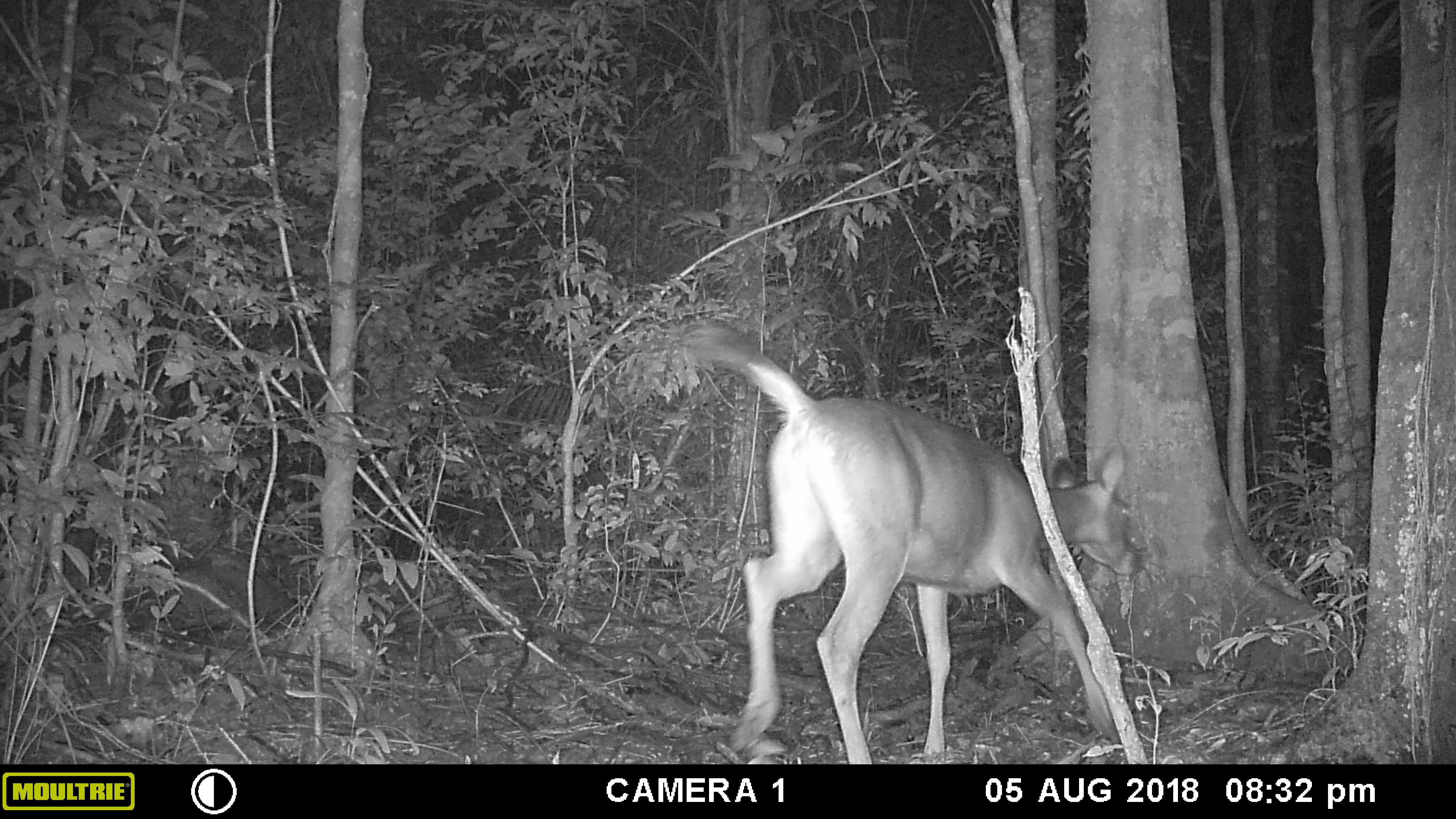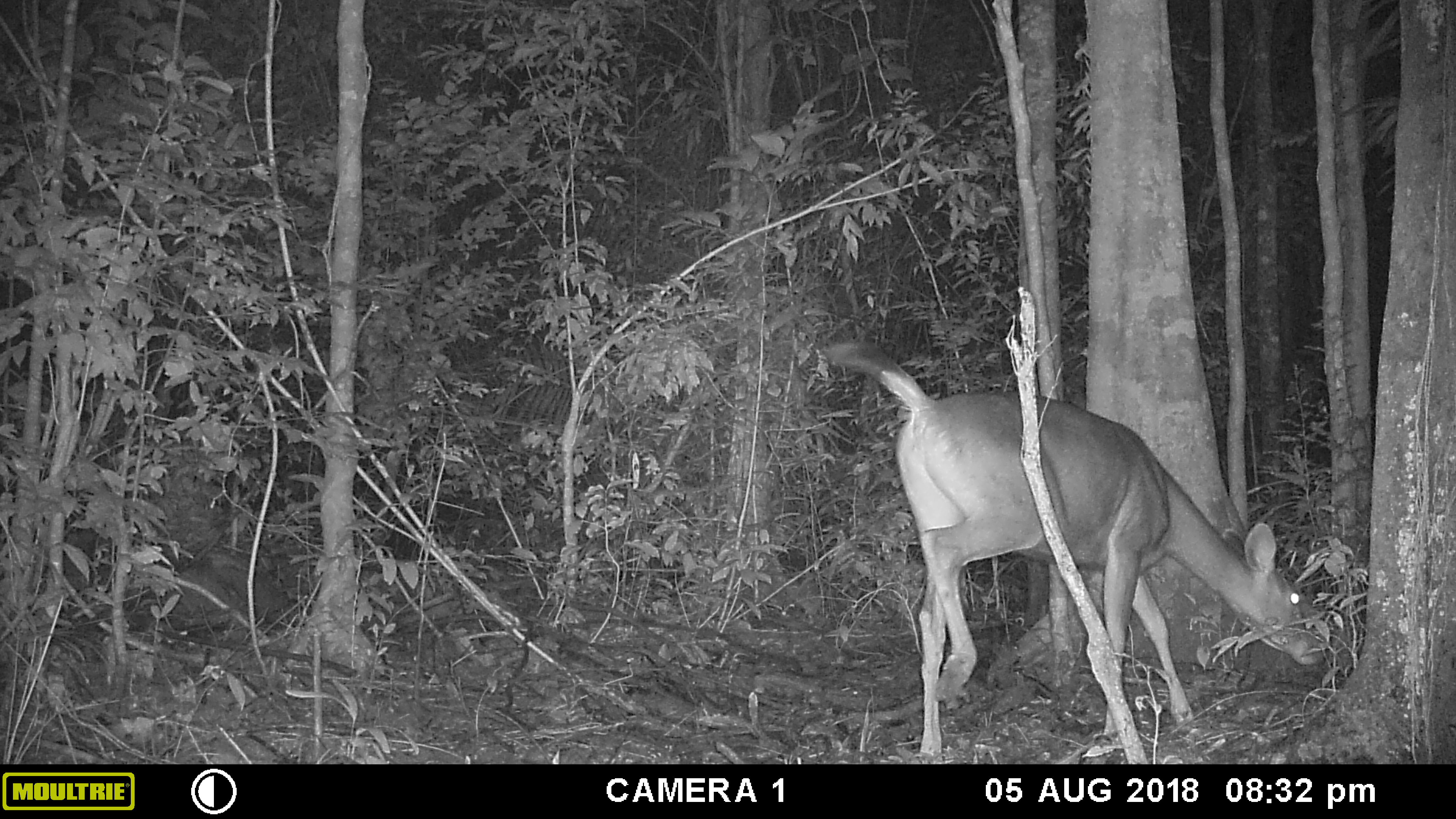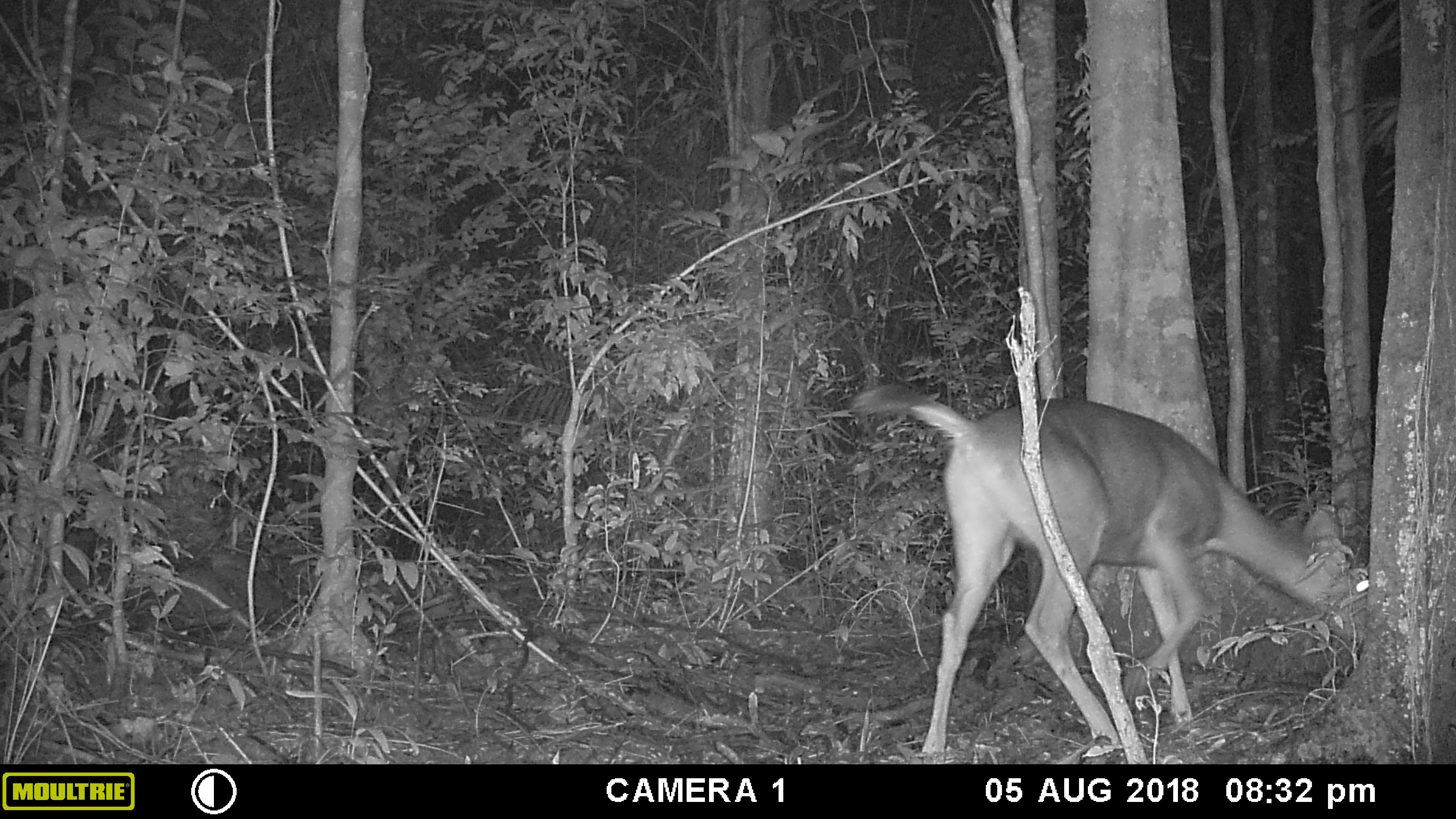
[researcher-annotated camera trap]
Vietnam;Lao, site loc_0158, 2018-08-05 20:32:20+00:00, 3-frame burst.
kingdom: Animalia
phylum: Chordata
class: Mammalia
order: Artiodactyla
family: Cervidae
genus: Rusa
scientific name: Rusa unicolor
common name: sambar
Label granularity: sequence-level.